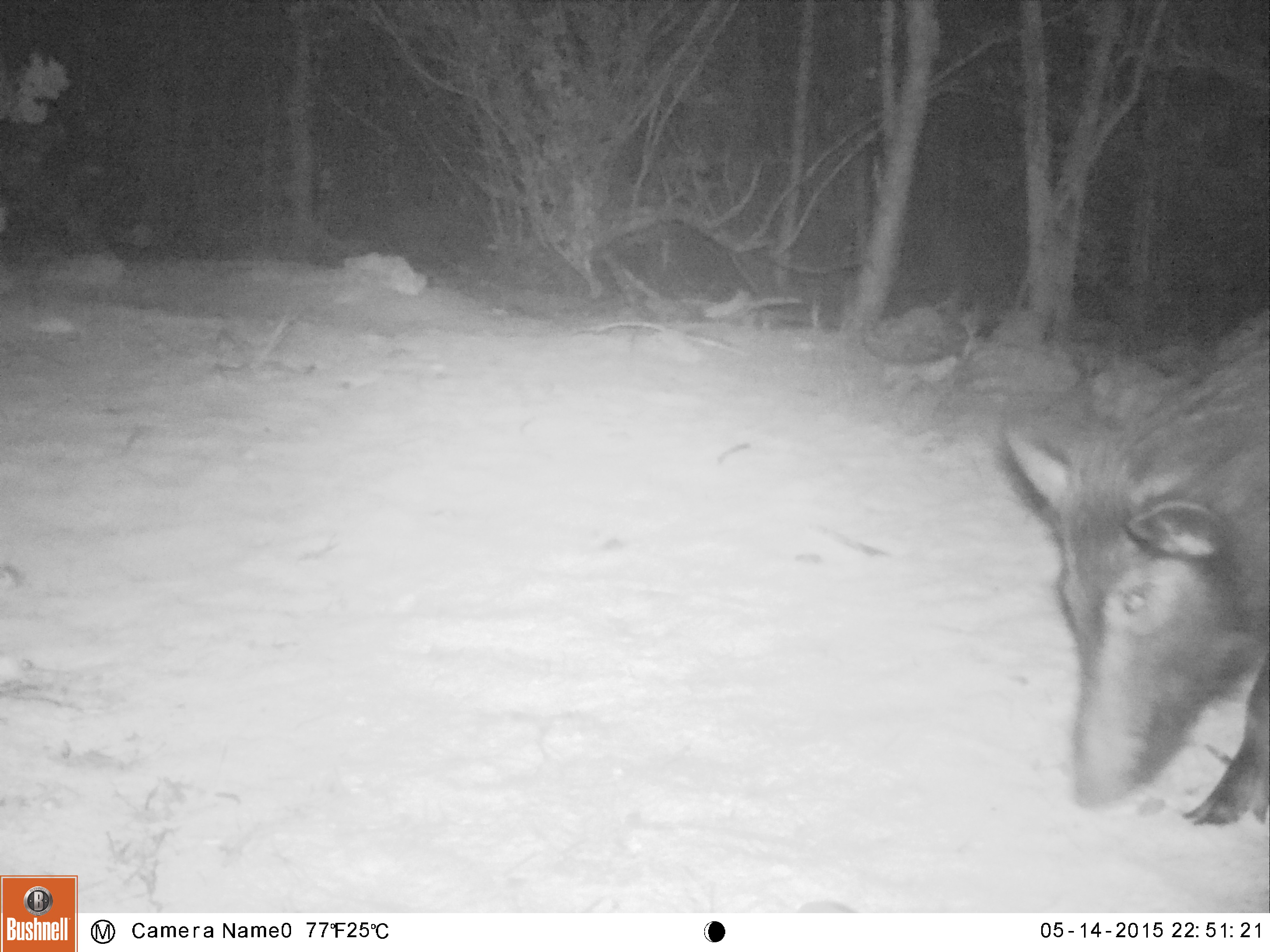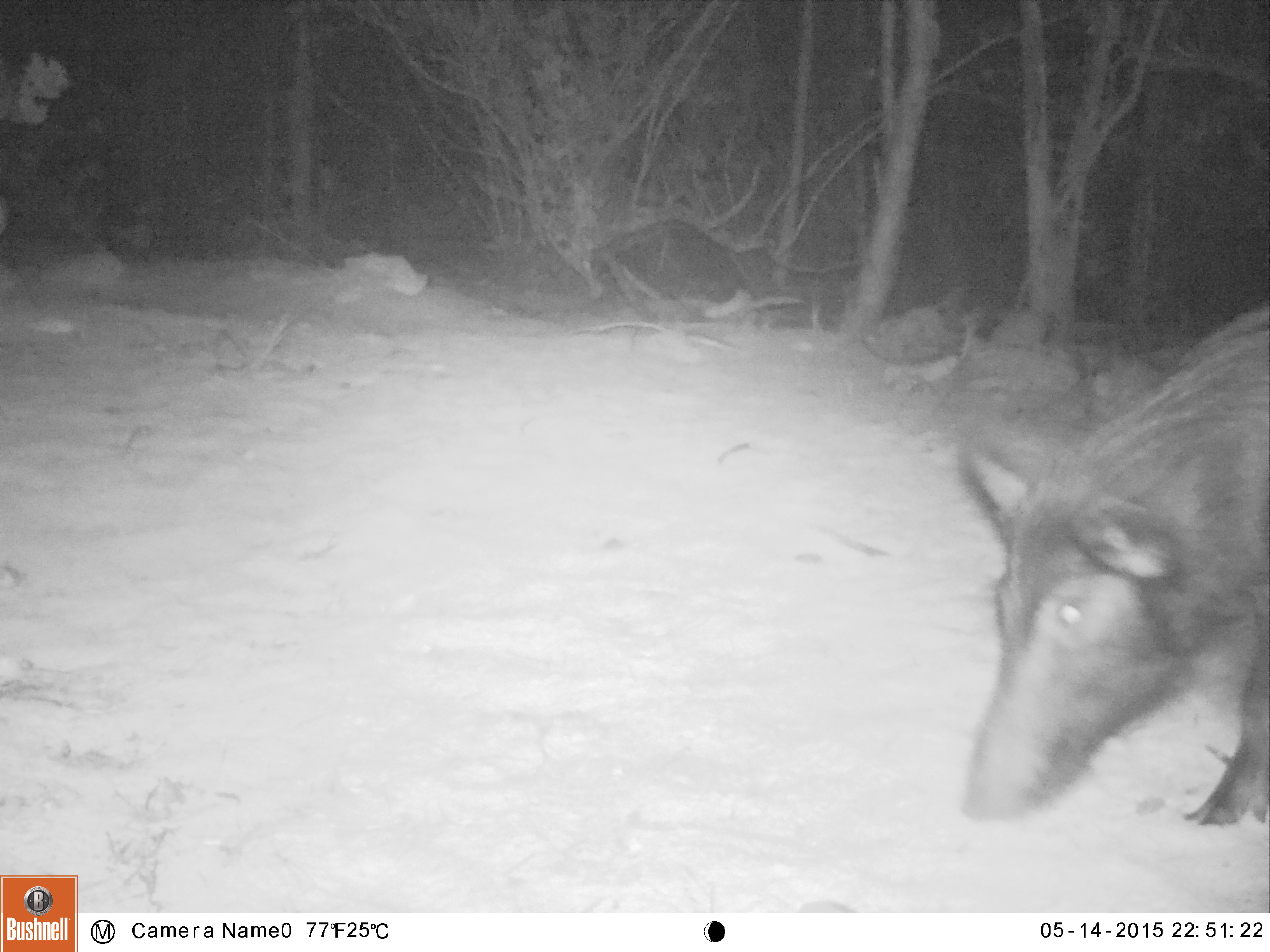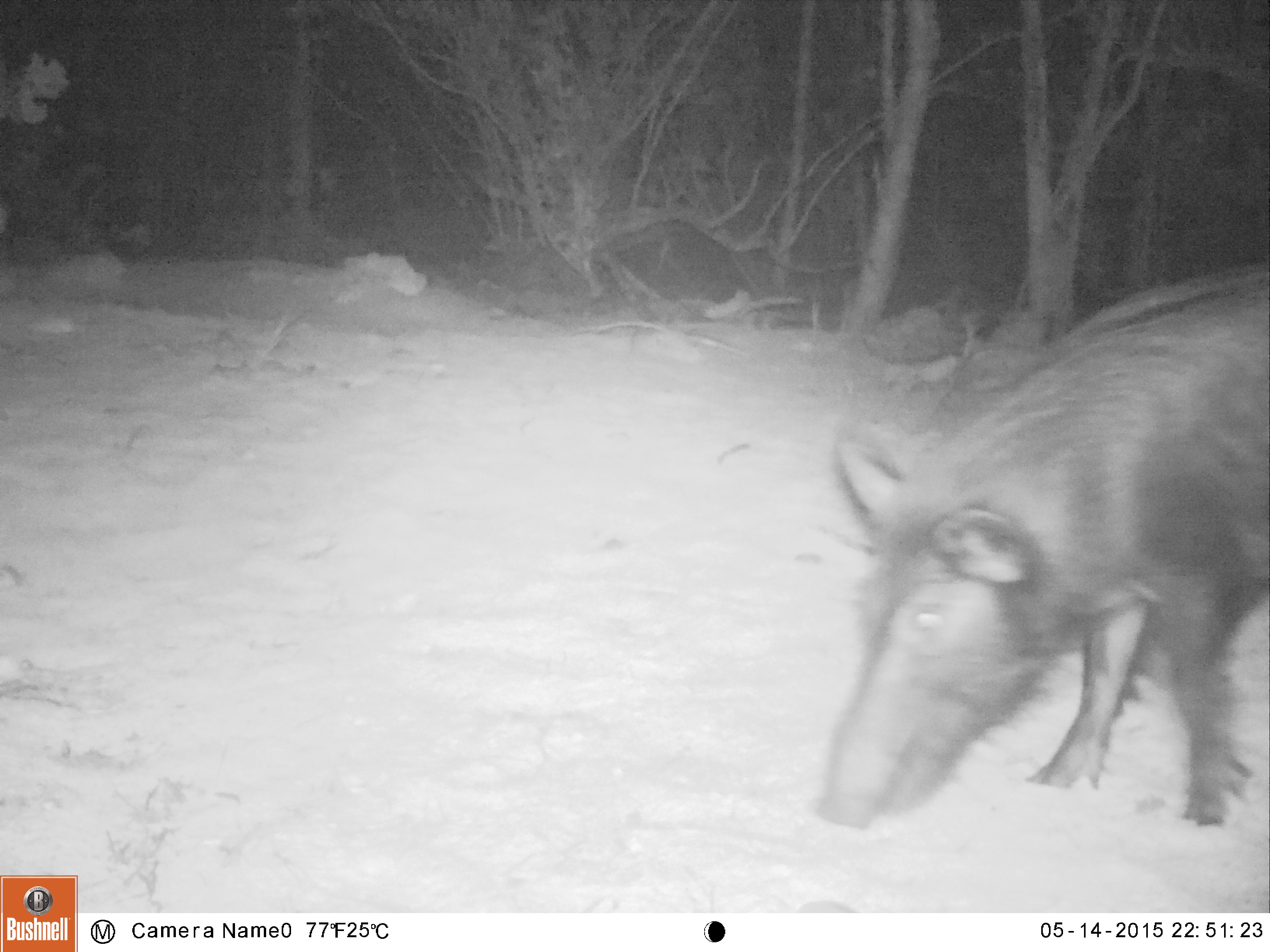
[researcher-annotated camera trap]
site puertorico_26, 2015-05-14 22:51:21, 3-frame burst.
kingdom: Animalia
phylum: Chordata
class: Mammalia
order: Artiodactyla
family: Suidae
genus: Sus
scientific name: Sus scrofa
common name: pig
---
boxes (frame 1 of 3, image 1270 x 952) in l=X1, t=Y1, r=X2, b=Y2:
pig: l=996, t=303, r=1270, b=830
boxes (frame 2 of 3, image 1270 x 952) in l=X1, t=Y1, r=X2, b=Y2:
pig: l=951, t=291, r=1270, b=823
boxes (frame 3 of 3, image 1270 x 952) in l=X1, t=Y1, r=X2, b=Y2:
pig: l=816, t=265, r=1270, b=831